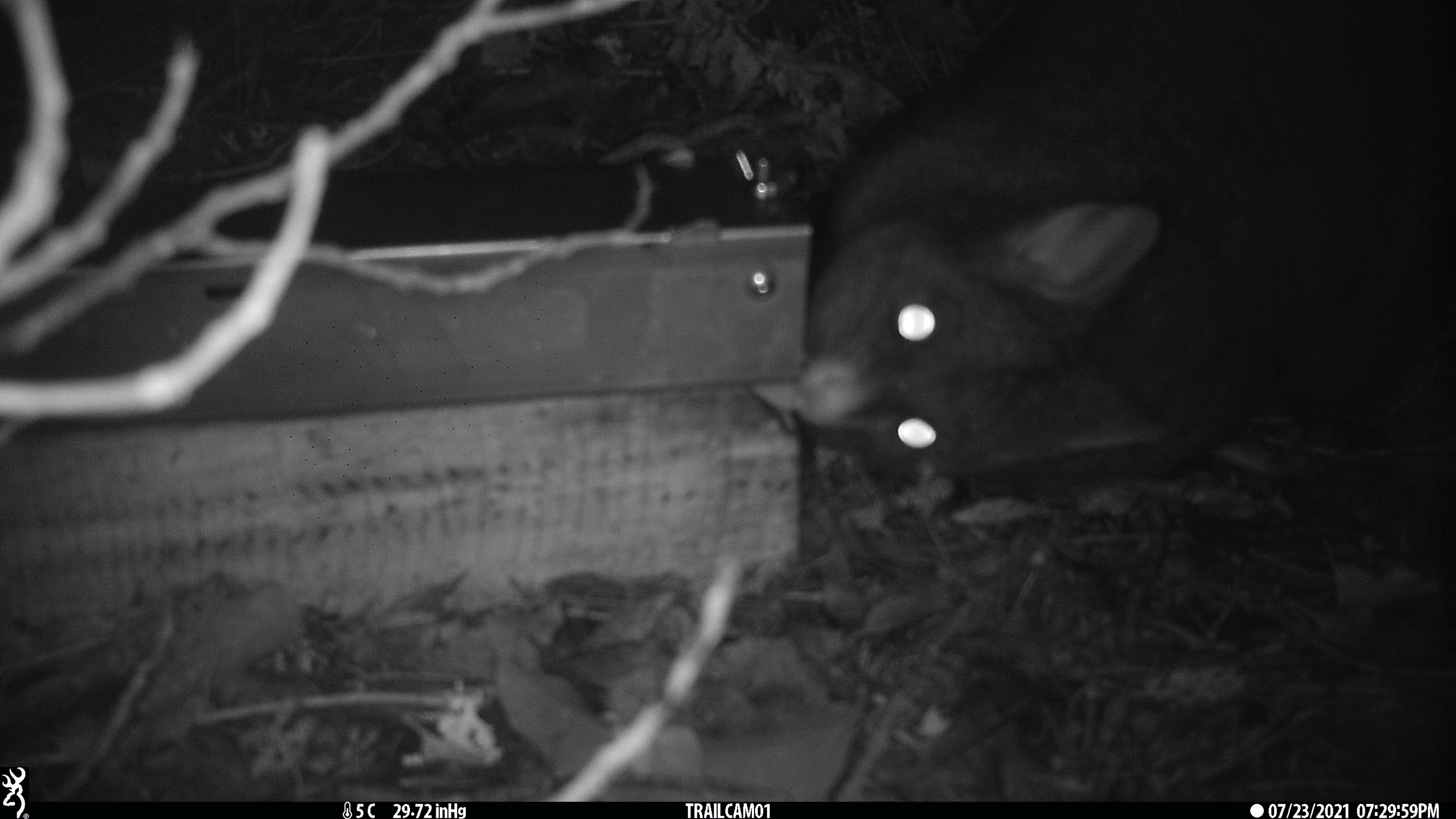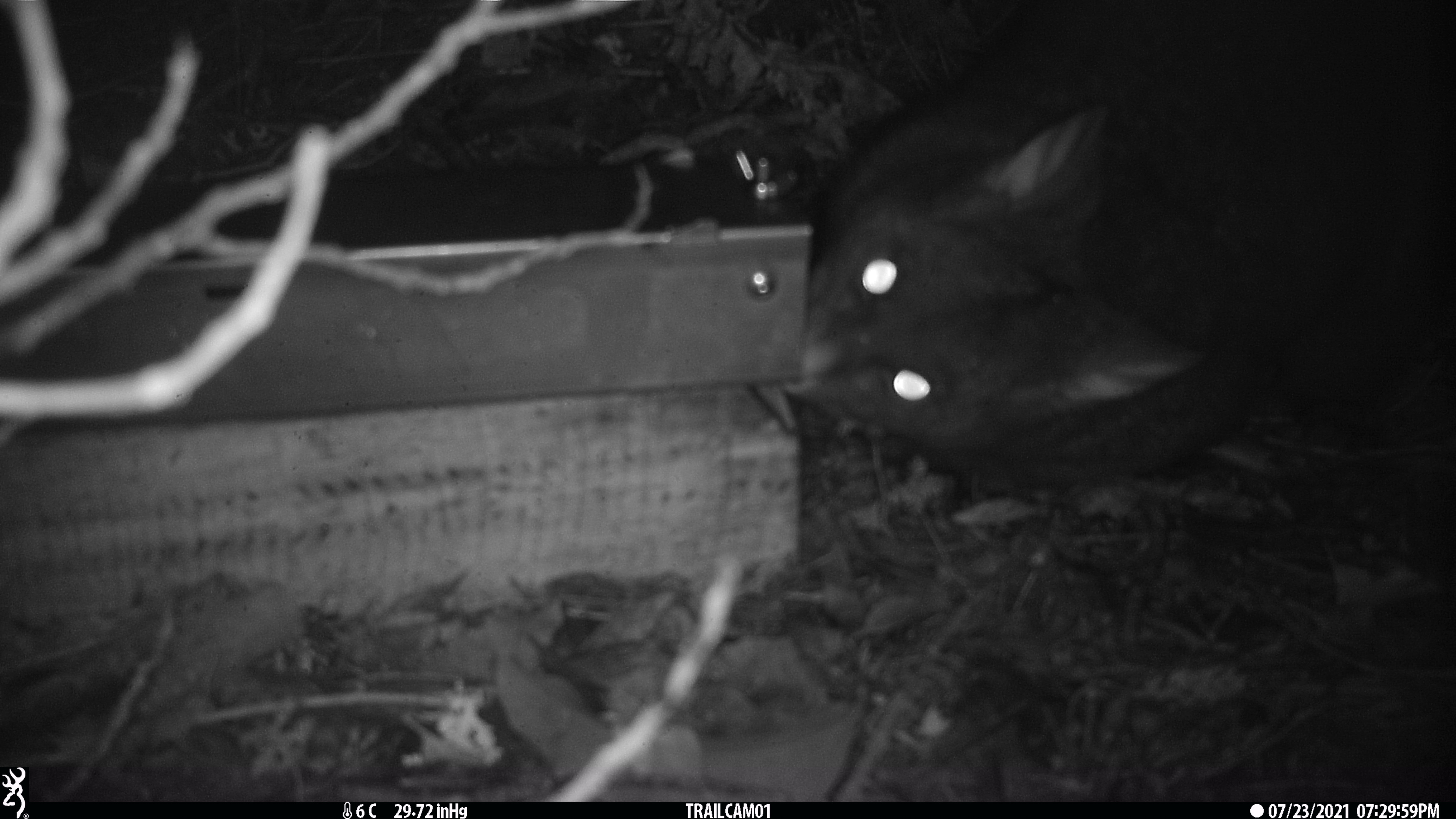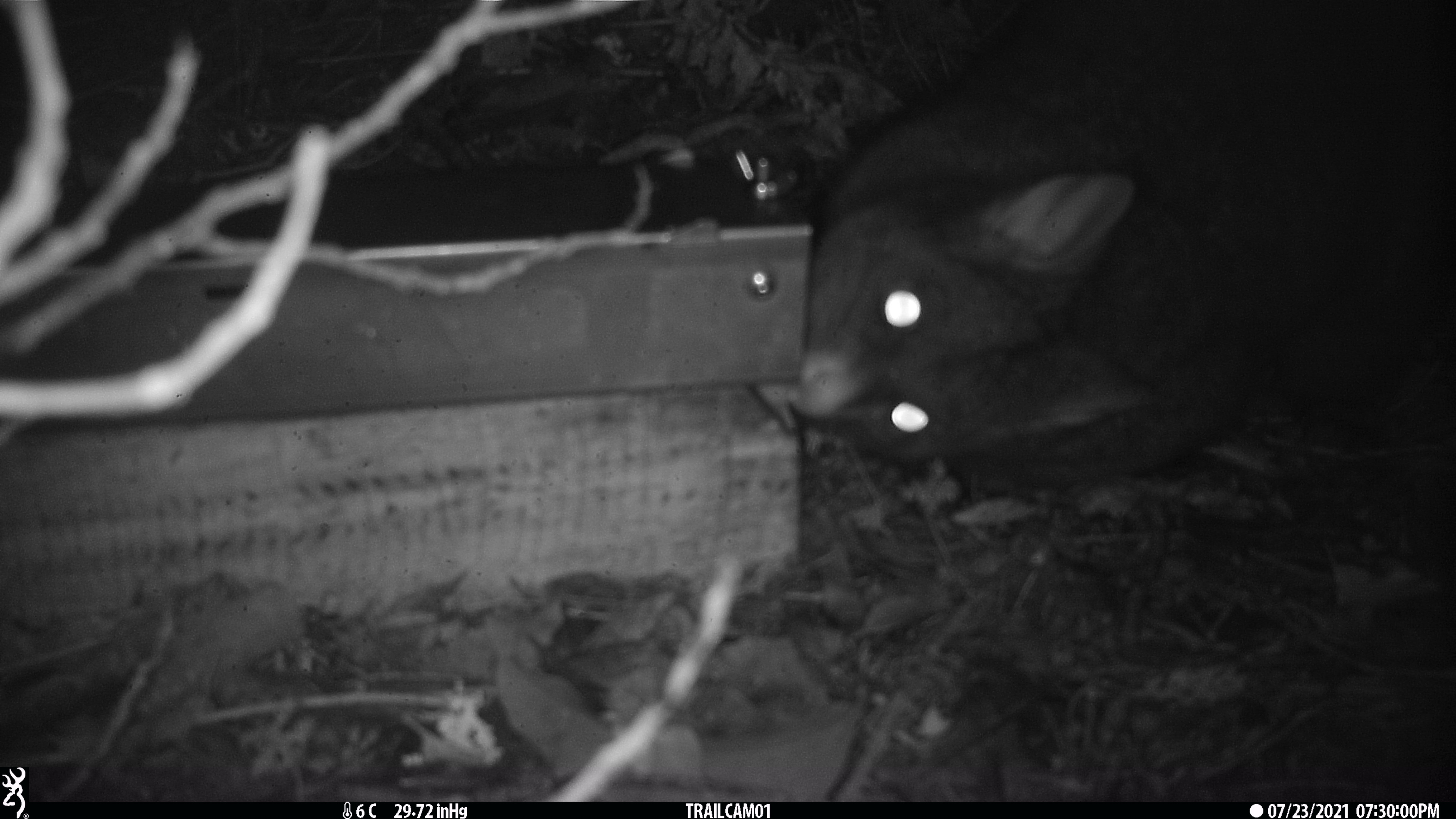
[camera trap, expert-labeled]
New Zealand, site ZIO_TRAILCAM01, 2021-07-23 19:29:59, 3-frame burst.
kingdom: Animalia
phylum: Chordata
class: Mammalia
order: Diprotodontia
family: Phalangeridae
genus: Trichosurus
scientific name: Trichosurus vulpecula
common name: common brushtail possum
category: possum